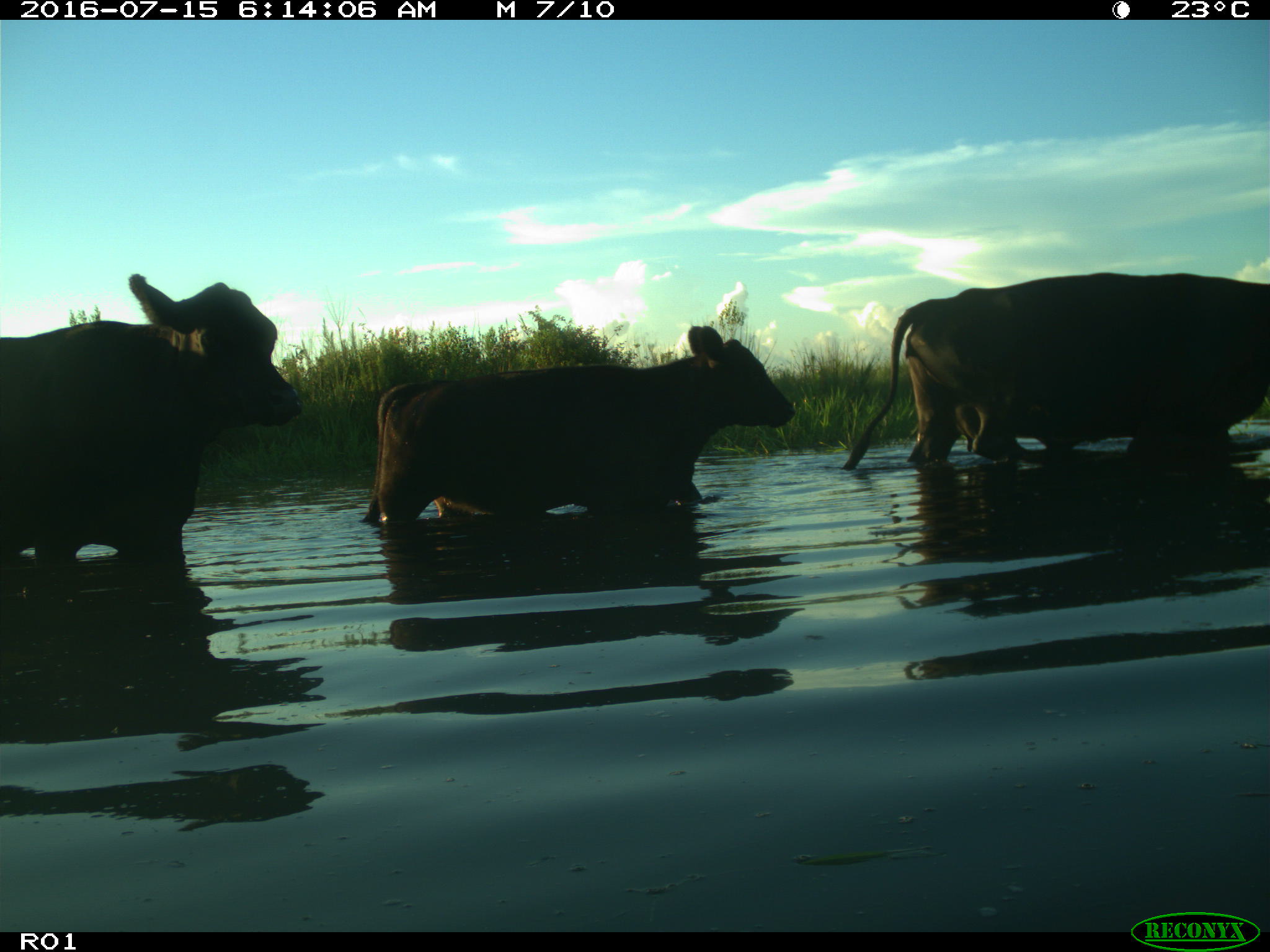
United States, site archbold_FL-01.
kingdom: Animalia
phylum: Chordata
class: Mammalia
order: Artiodactyla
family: Bovidae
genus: Bos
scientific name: Bos taurus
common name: domestic cow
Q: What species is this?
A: Bos taurus (domestic cow).